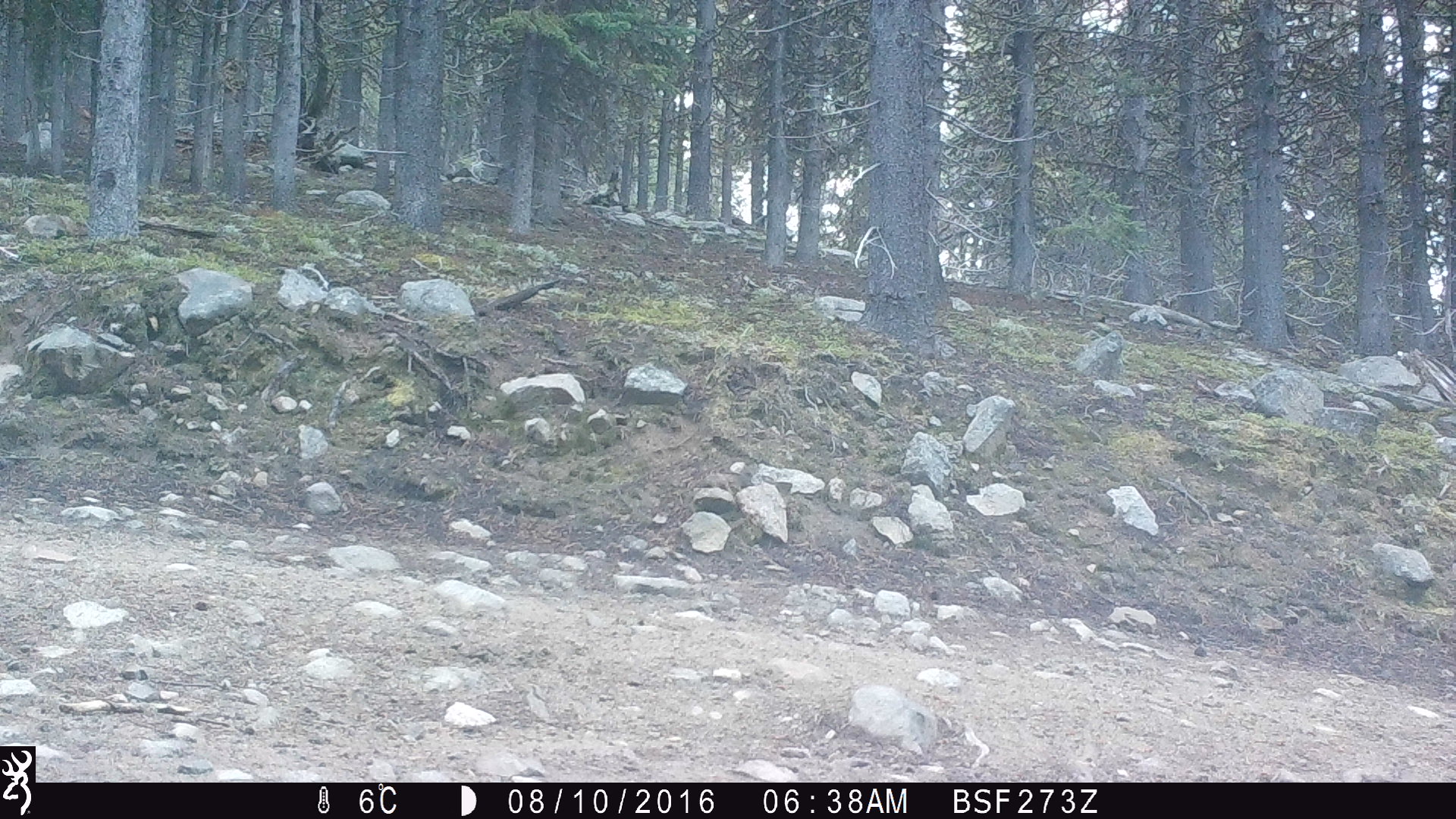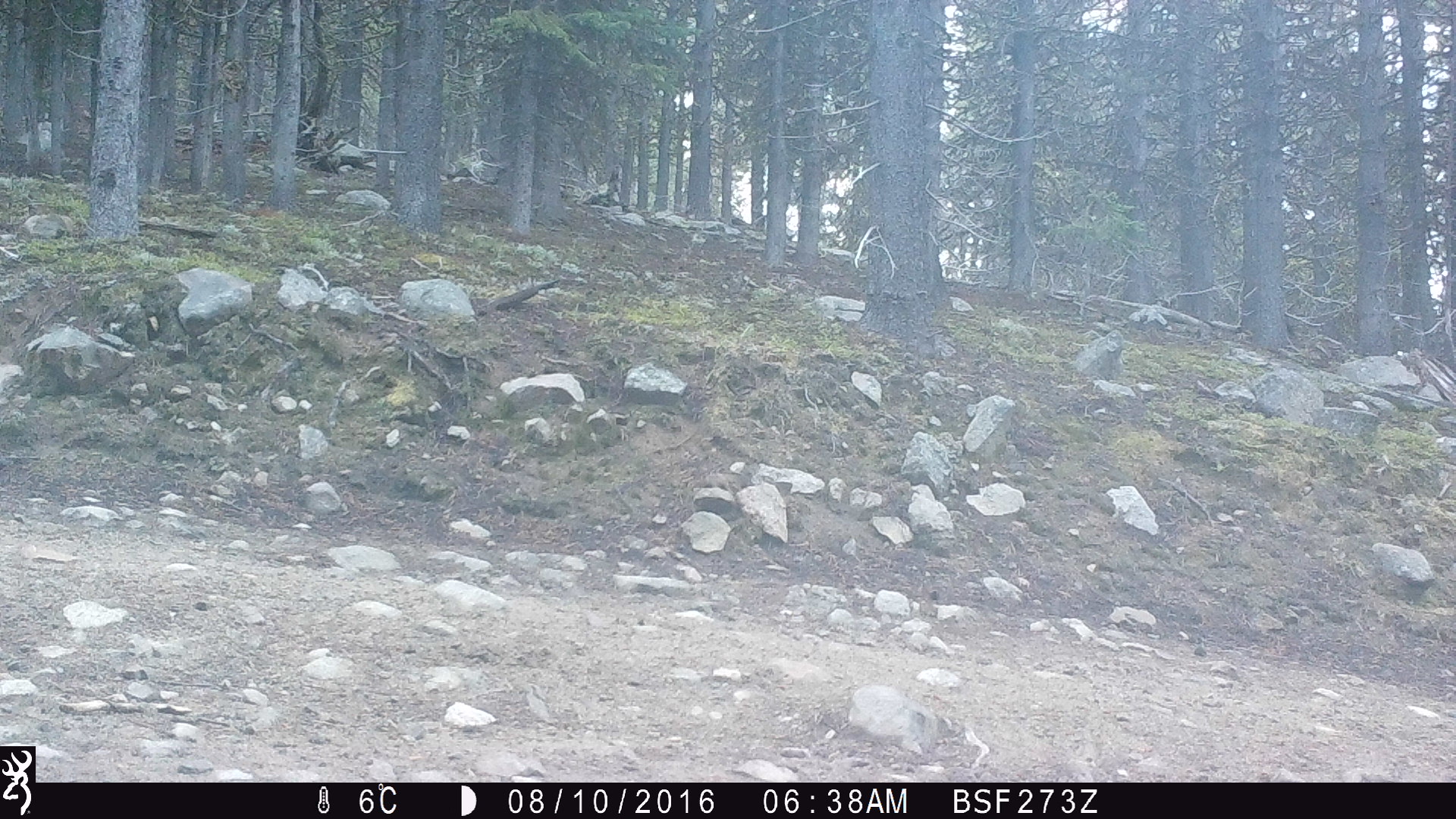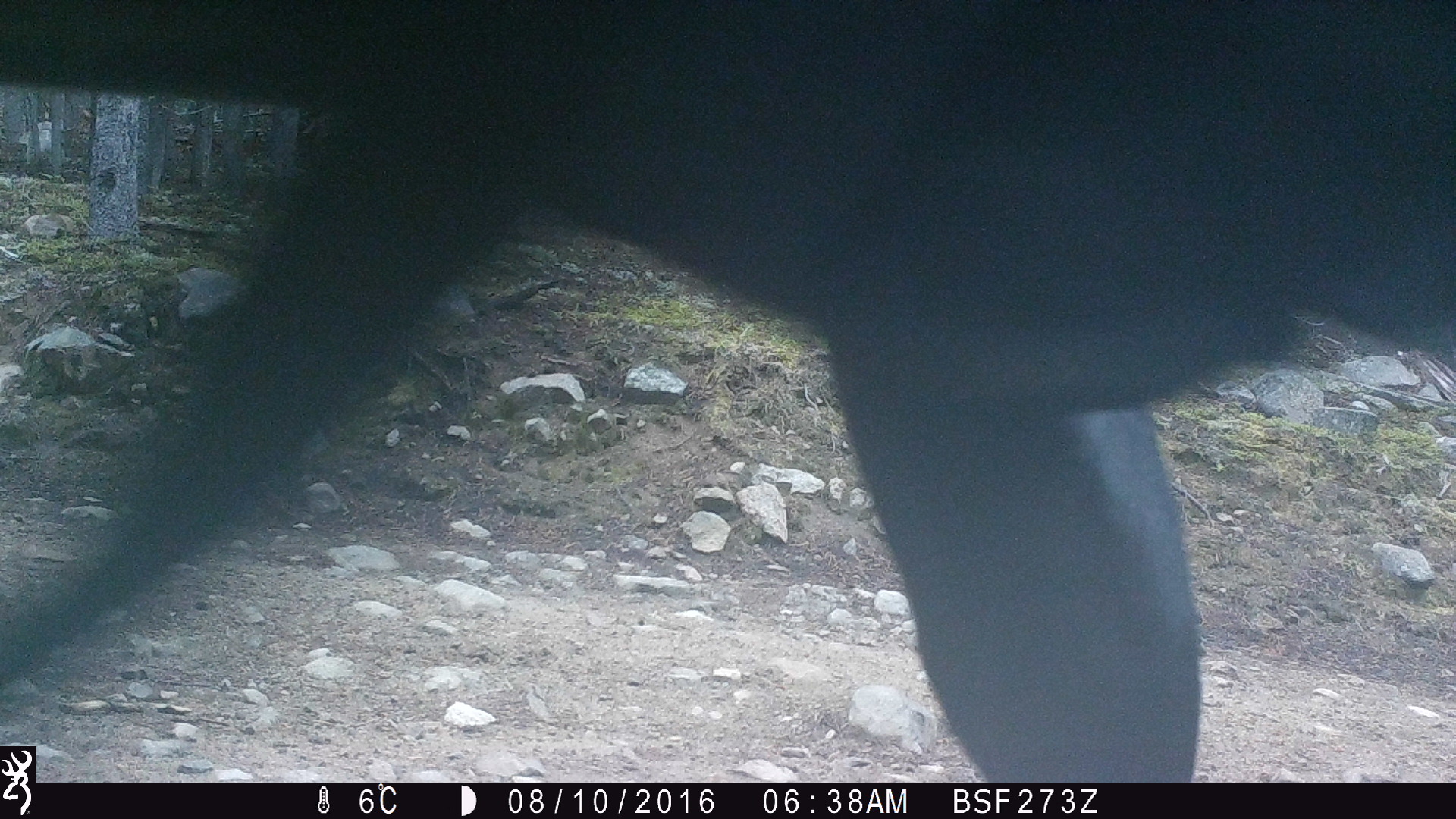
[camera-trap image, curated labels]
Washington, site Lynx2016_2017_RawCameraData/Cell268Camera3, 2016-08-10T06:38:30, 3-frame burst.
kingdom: Animalia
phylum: Chordata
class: Mammalia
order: Artiodactyla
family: Bovidae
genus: Bos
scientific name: Bos taurus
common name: domestic cattle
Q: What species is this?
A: Domestic cattle (Bos taurus).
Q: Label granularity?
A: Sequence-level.